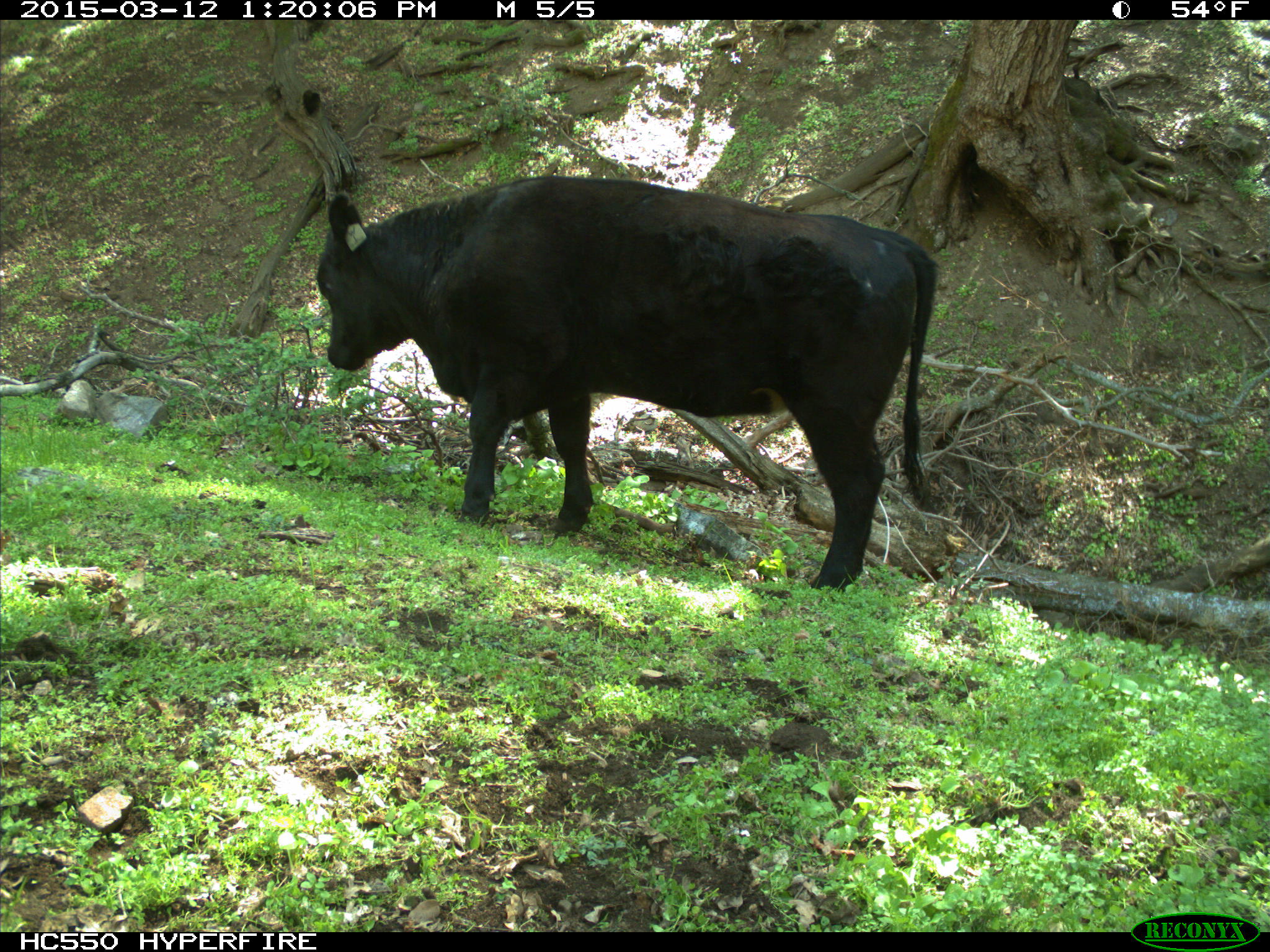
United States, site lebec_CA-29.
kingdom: Animalia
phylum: Chordata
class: Mammalia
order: Artiodactyla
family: Bovidae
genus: Bos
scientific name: Bos taurus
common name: domestic cow